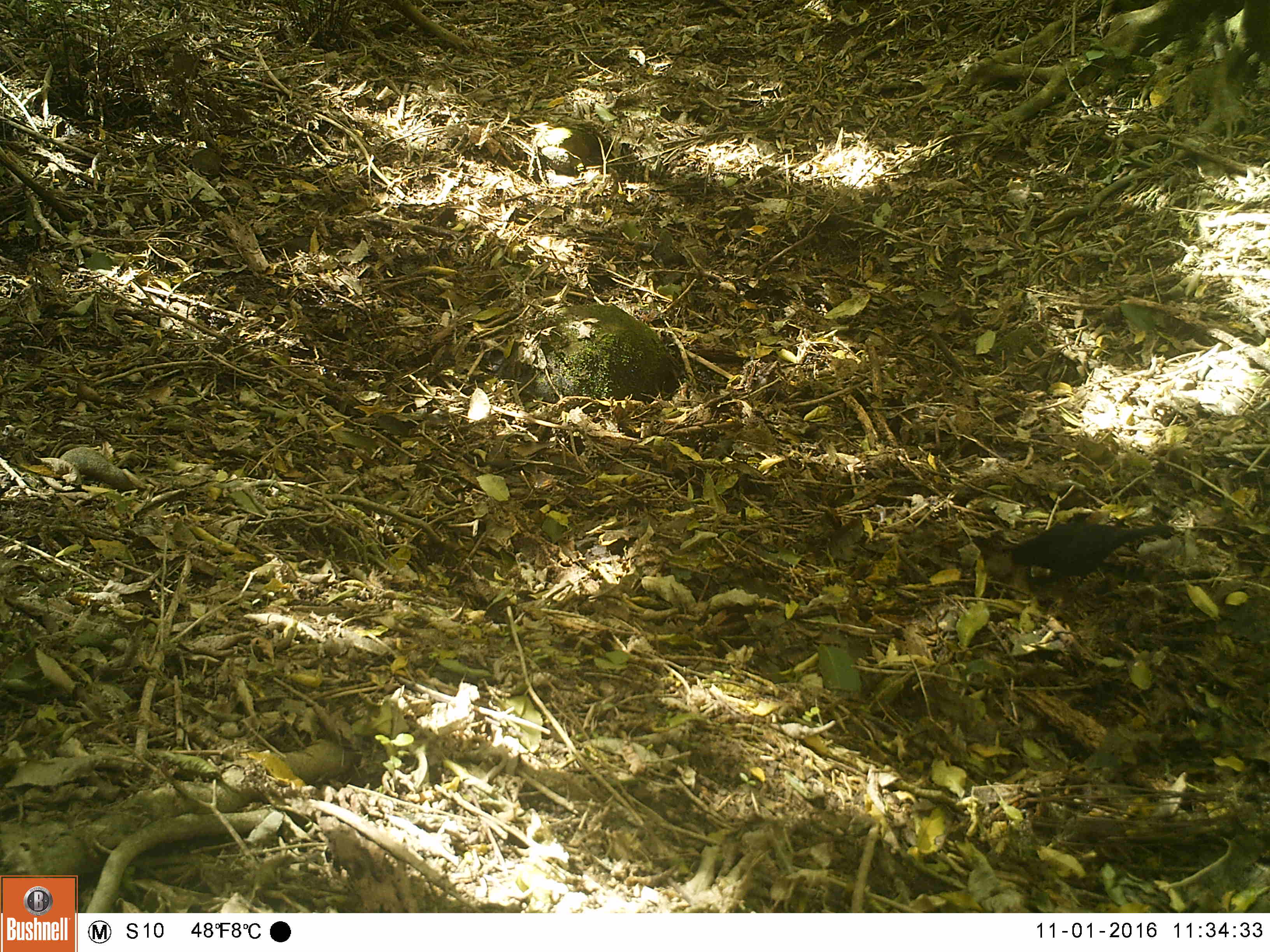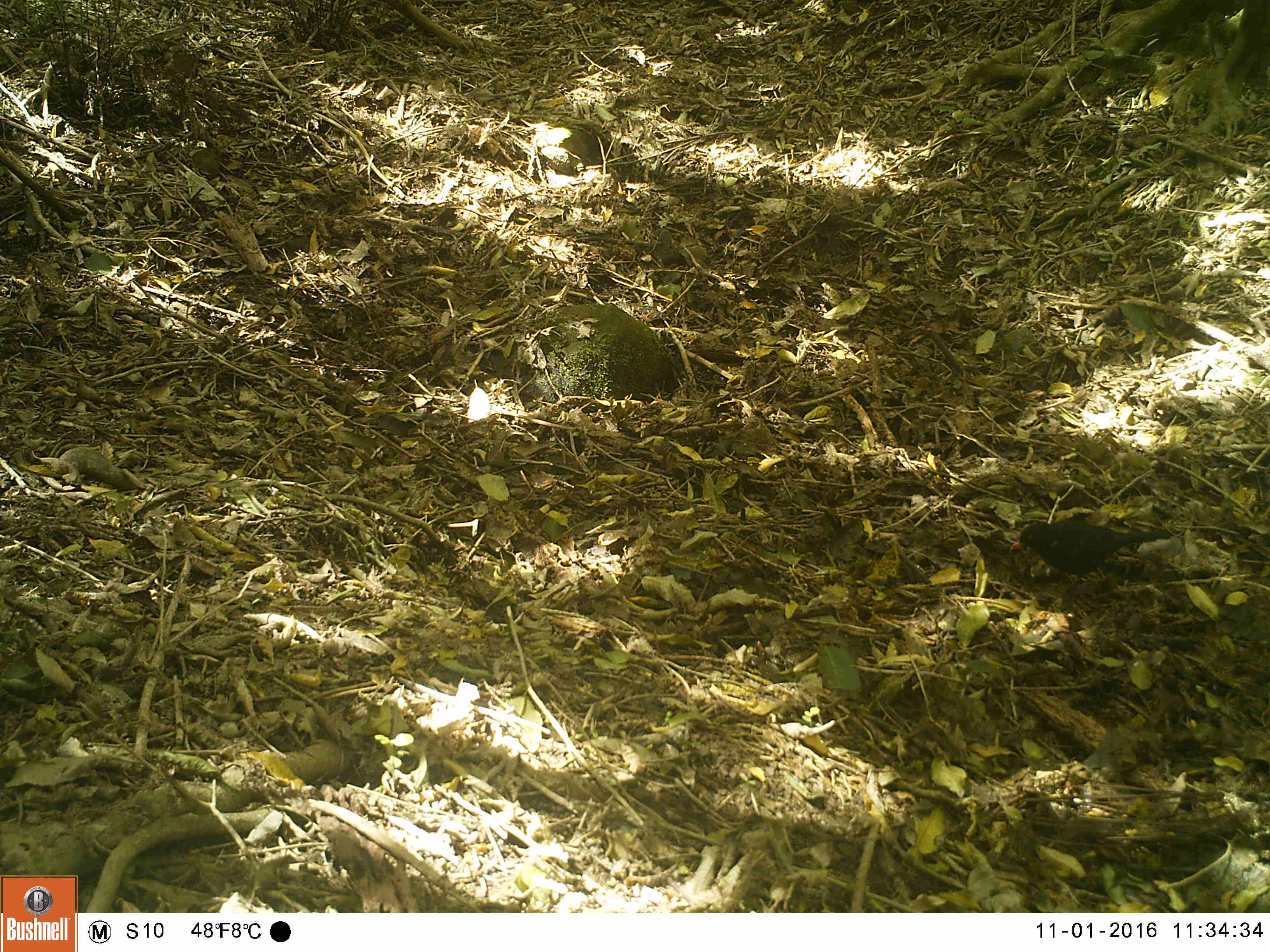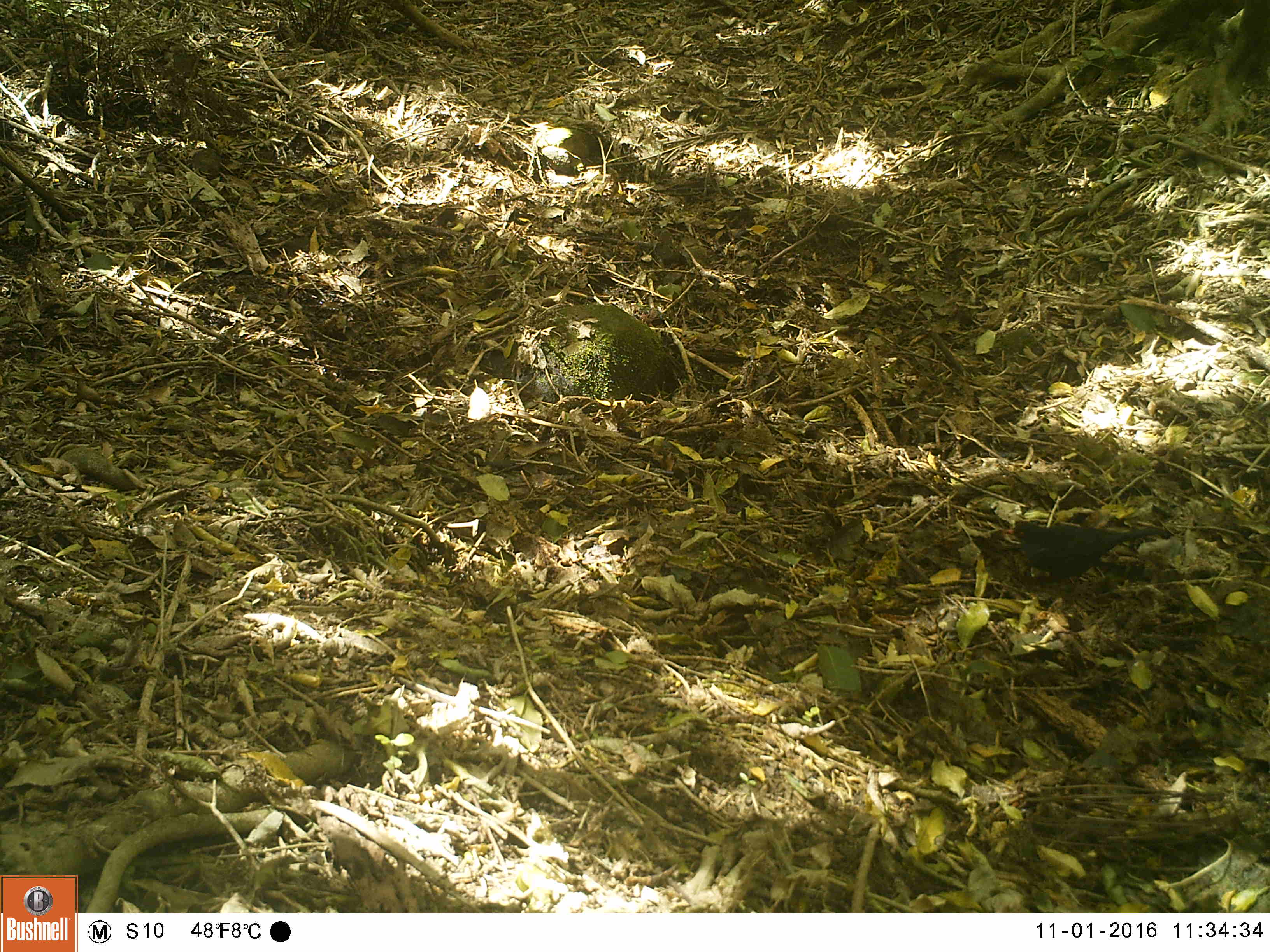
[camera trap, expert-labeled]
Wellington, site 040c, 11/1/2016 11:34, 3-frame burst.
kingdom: Animalia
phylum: Chordata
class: Aves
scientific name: Aves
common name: bird